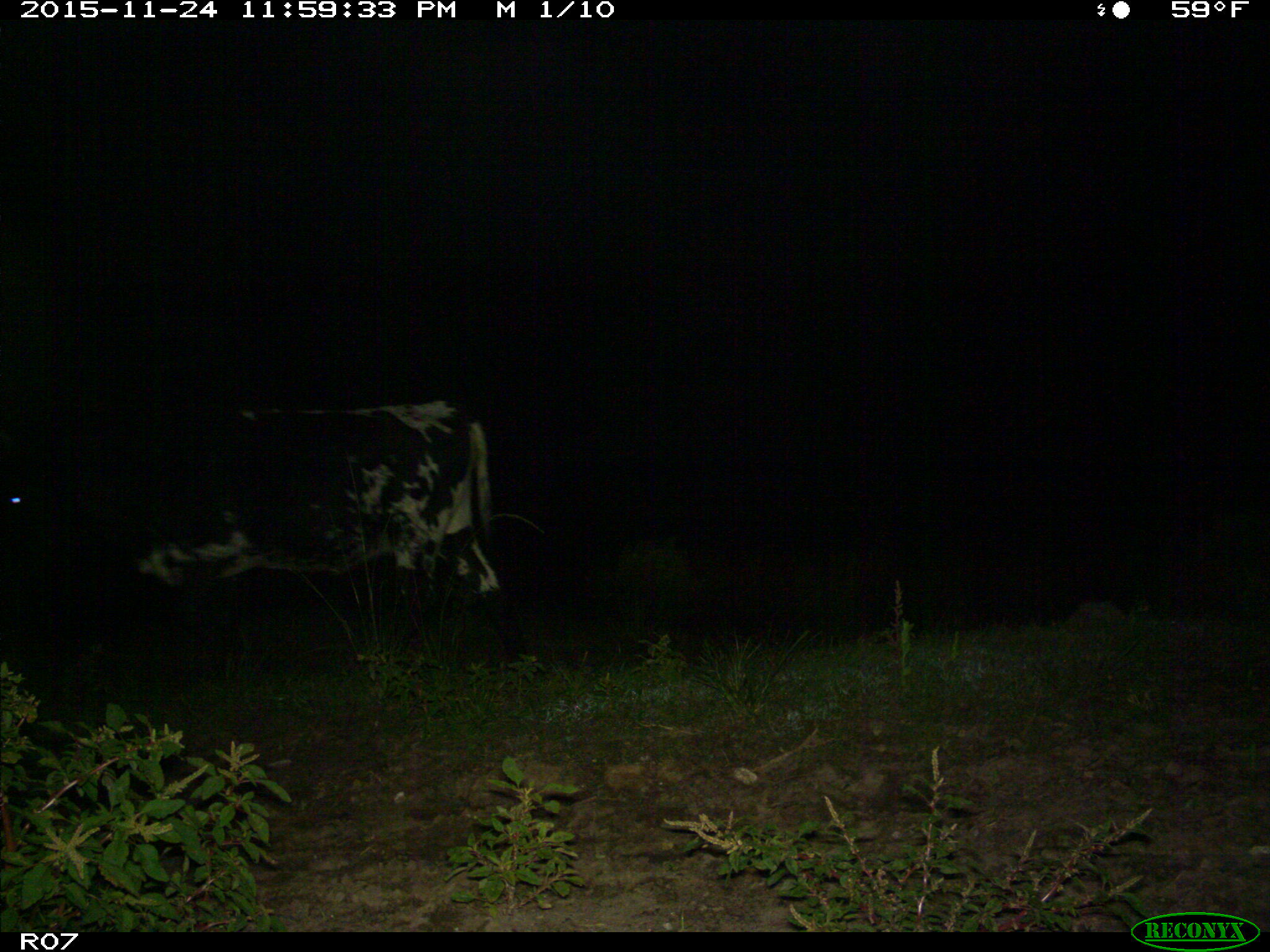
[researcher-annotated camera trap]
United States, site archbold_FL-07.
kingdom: Animalia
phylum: Chordata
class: Mammalia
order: Artiodactyla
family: Bovidae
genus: Bos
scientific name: Bos taurus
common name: domestic cow